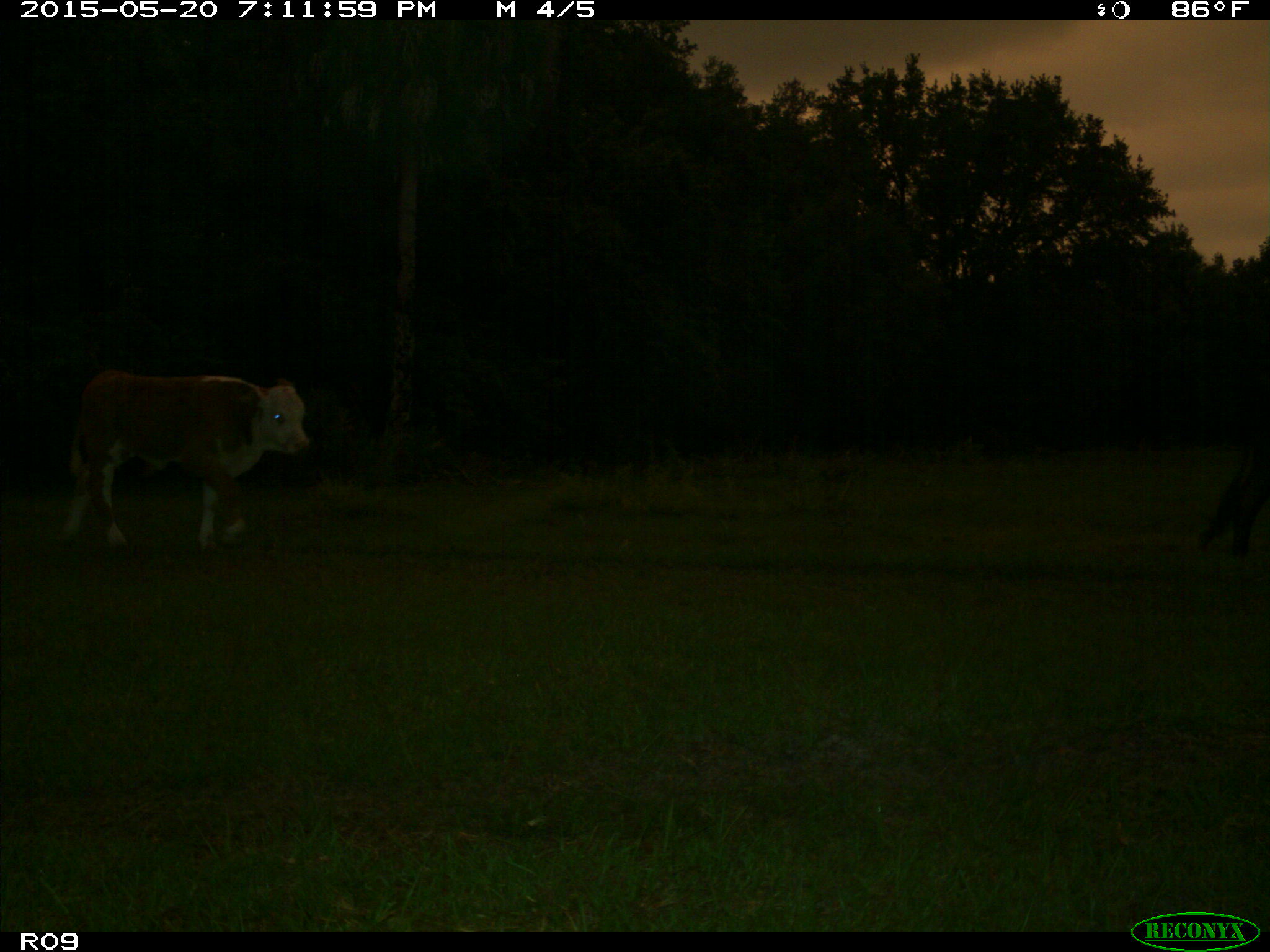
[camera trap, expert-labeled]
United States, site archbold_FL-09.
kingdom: Animalia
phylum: Chordata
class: Mammalia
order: Artiodactyla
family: Bovidae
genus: Bos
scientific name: Bos taurus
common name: domestic cow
Bos taurus (domestic cow).